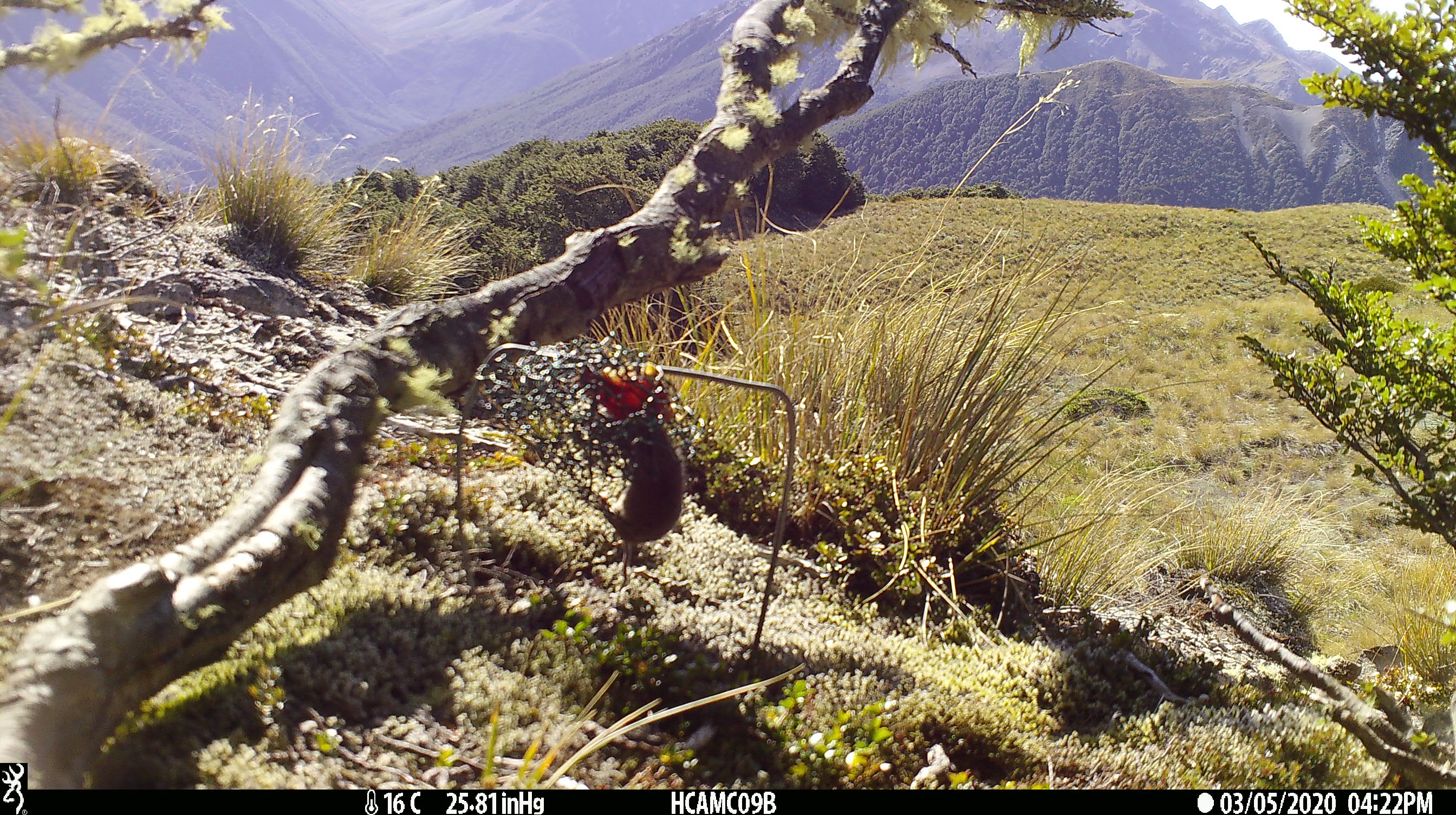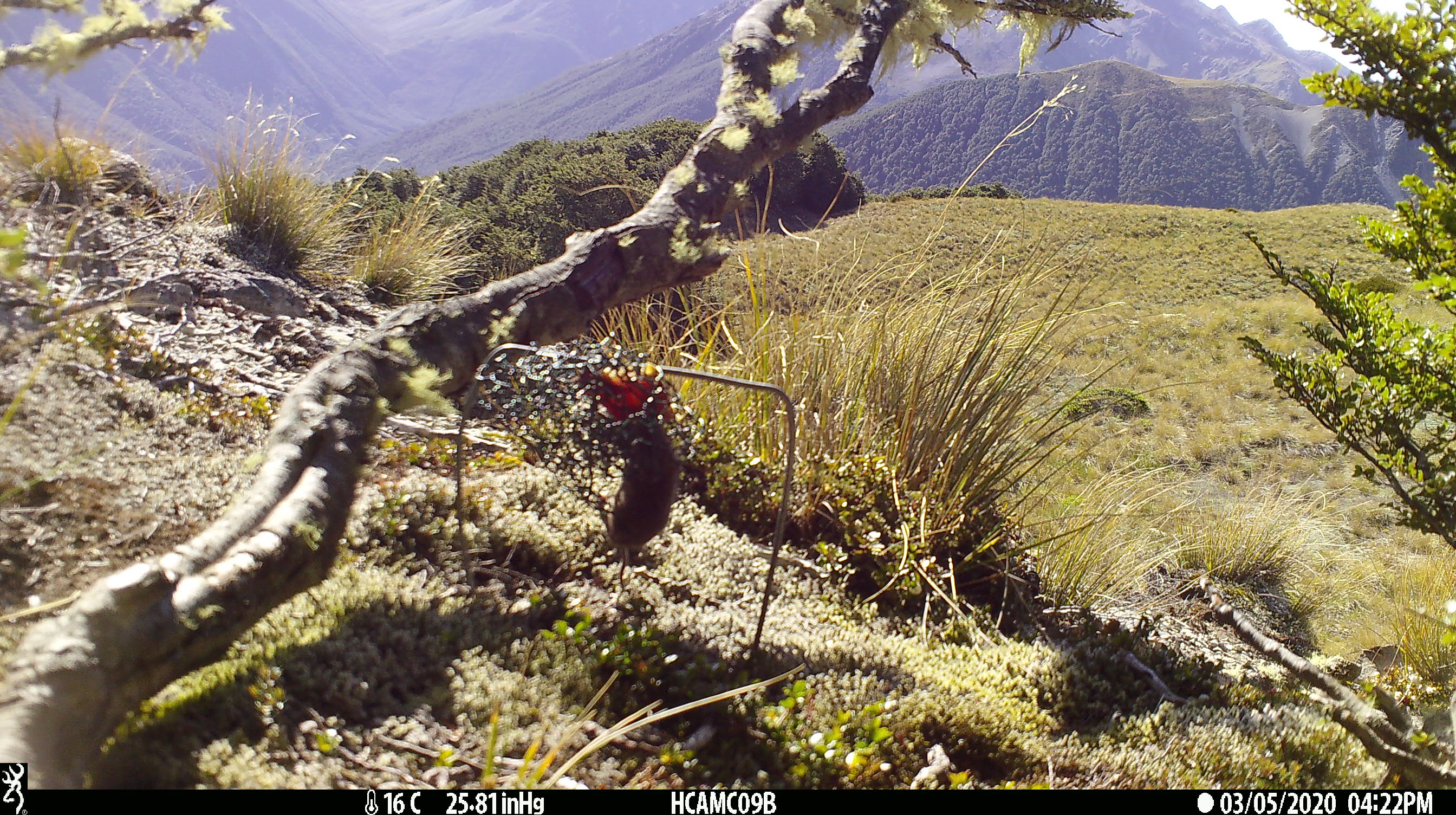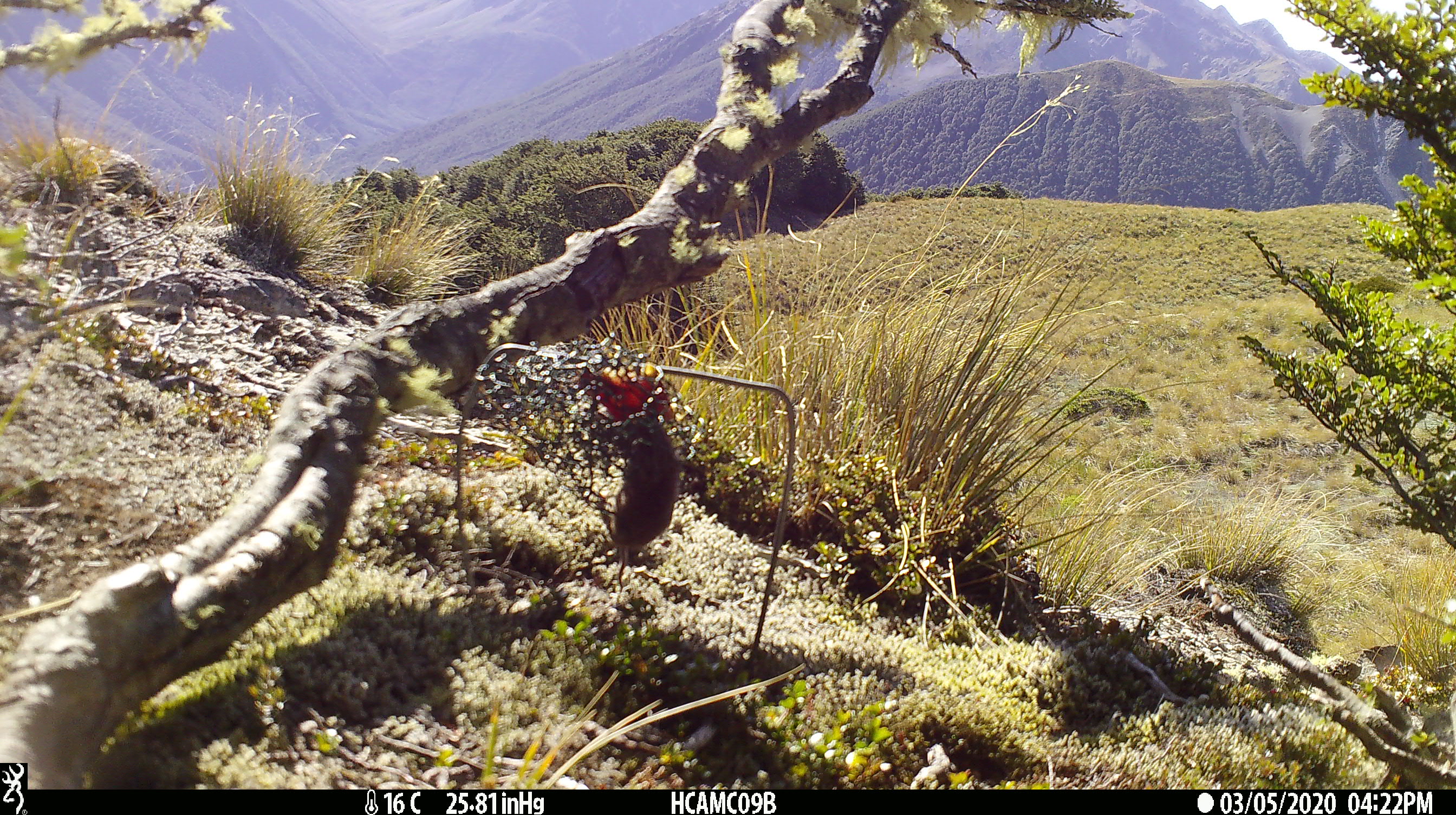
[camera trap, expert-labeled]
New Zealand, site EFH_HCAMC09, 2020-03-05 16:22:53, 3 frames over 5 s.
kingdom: Animalia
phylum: Chordata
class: Mammalia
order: Rodentia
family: Muridae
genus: Mus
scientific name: Mus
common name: mouse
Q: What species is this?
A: Mouse (Mus).